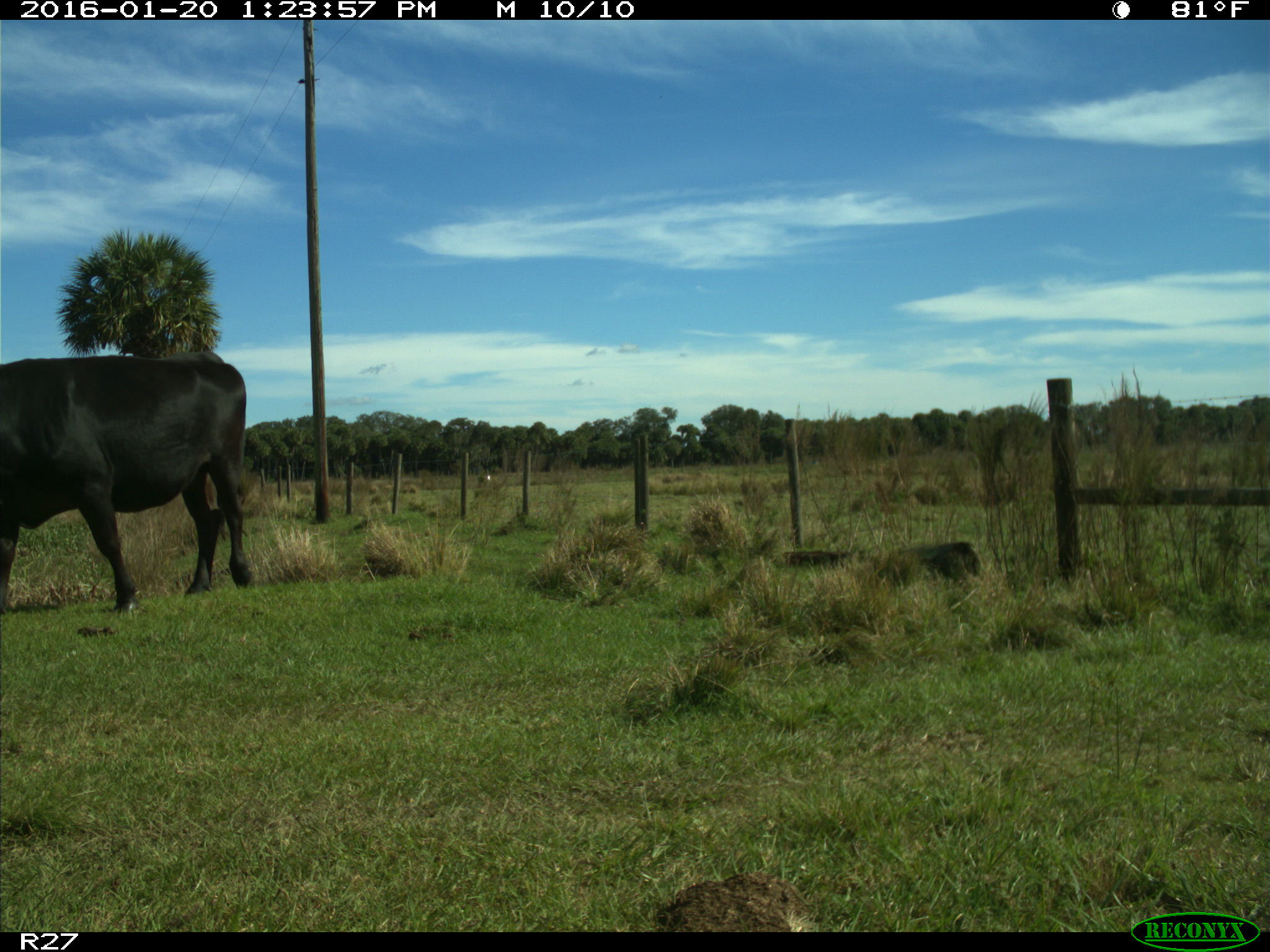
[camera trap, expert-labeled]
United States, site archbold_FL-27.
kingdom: Animalia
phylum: Chordata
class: Mammalia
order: Artiodactyla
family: Bovidae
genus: Bos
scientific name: Bos taurus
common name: domestic cow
Bos taurus (domestic cow).